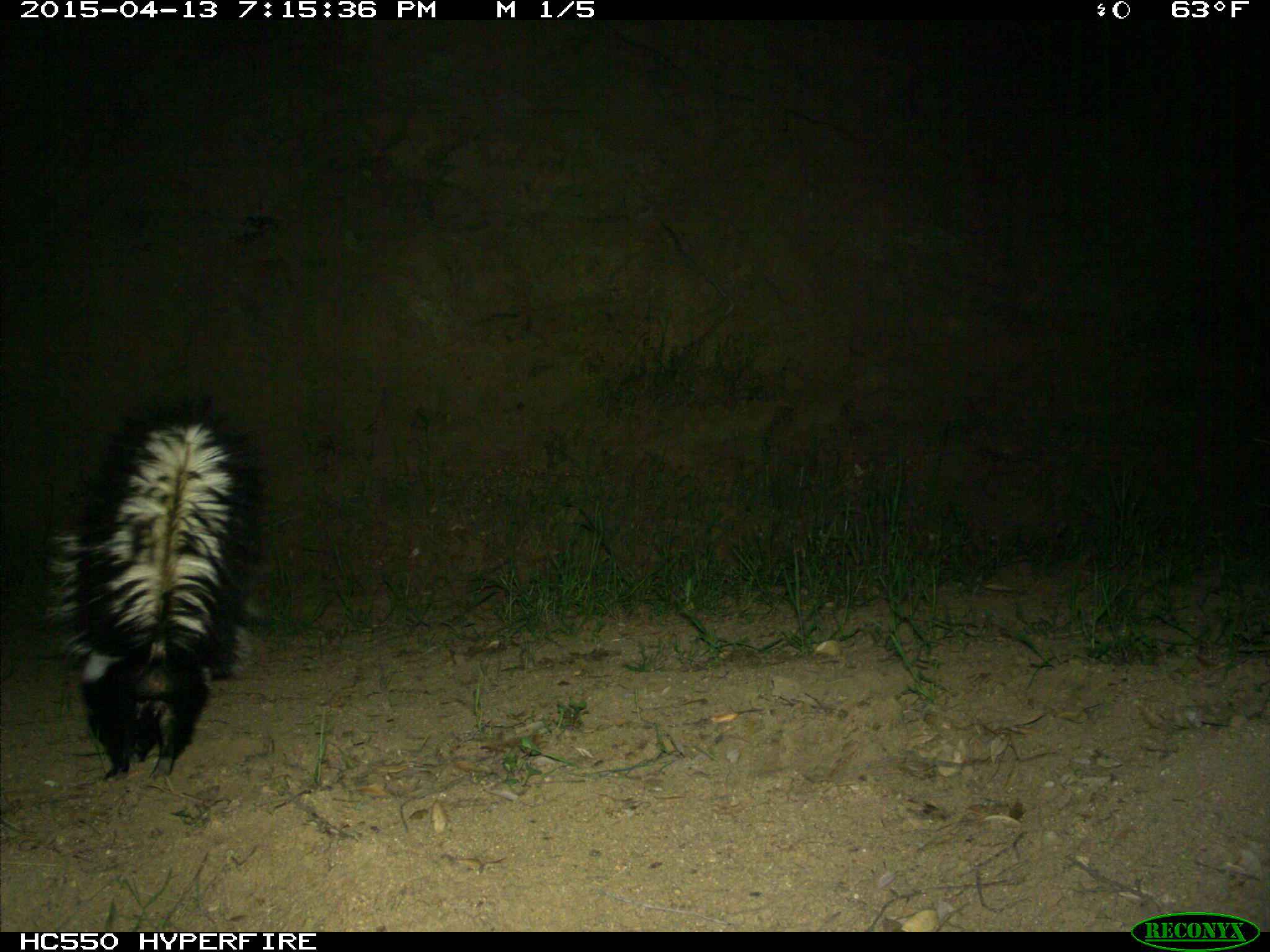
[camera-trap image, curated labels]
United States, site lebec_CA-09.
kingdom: Animalia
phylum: Chordata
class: Mammalia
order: Carnivora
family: Mephitidae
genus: Mephitis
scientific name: Mephitis mephitis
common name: striped skunk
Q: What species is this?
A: Mephitis mephitis (striped skunk).